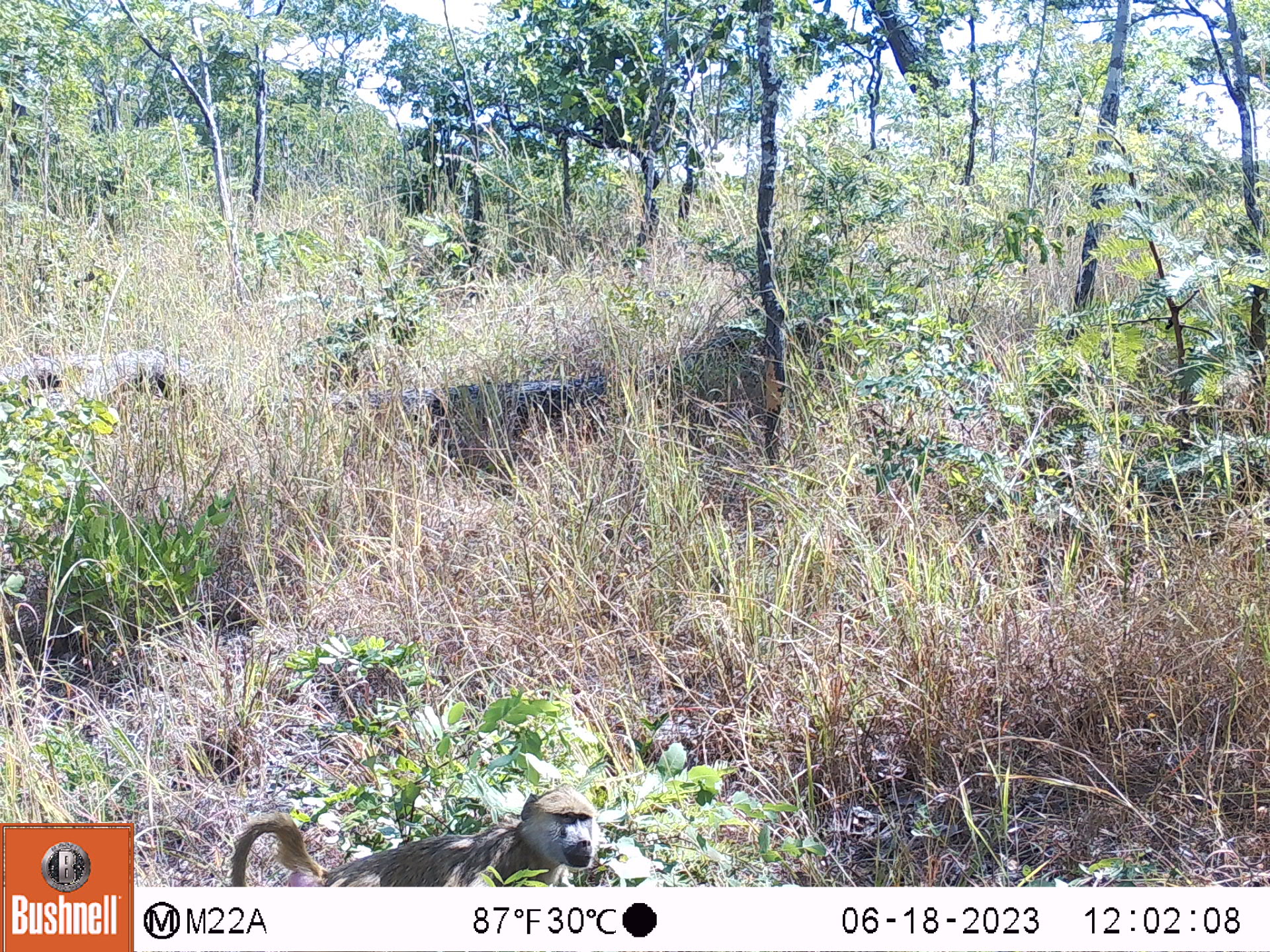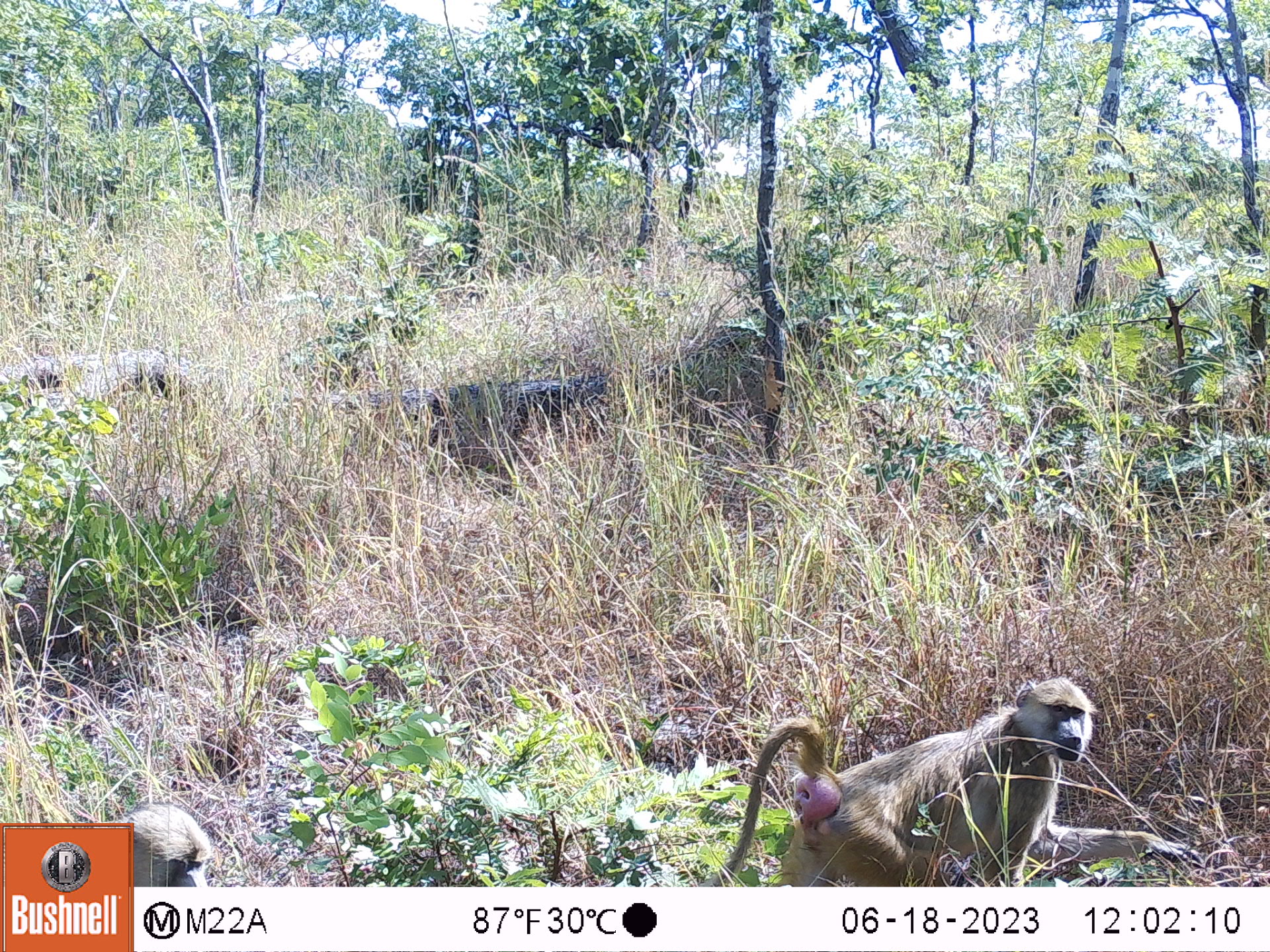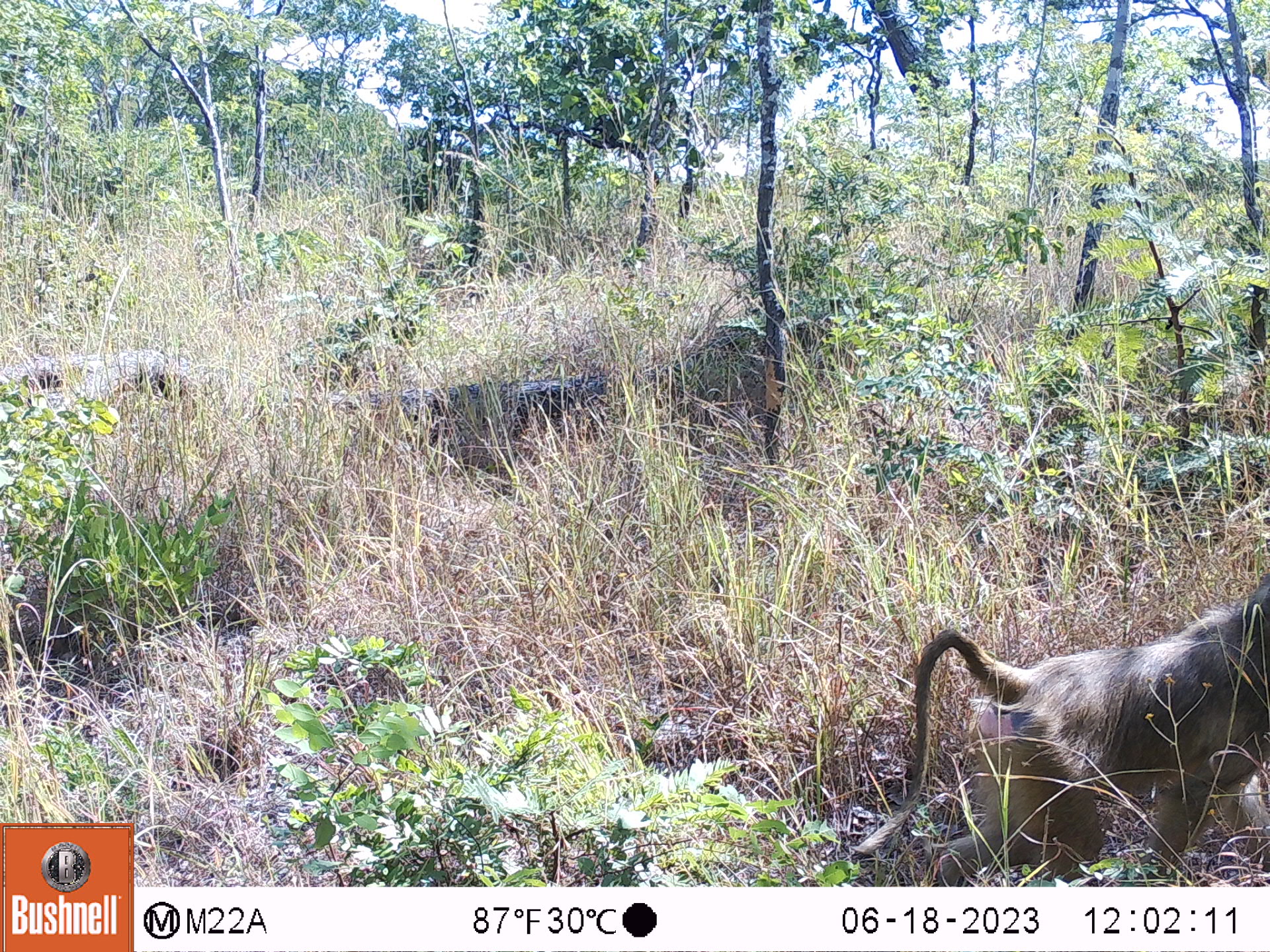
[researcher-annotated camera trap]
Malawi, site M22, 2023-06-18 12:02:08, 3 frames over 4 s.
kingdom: Animalia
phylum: Chordata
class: Mammalia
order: Primates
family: Cercopithecidae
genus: Papio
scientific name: Papio cynocephalus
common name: yellow baboon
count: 1